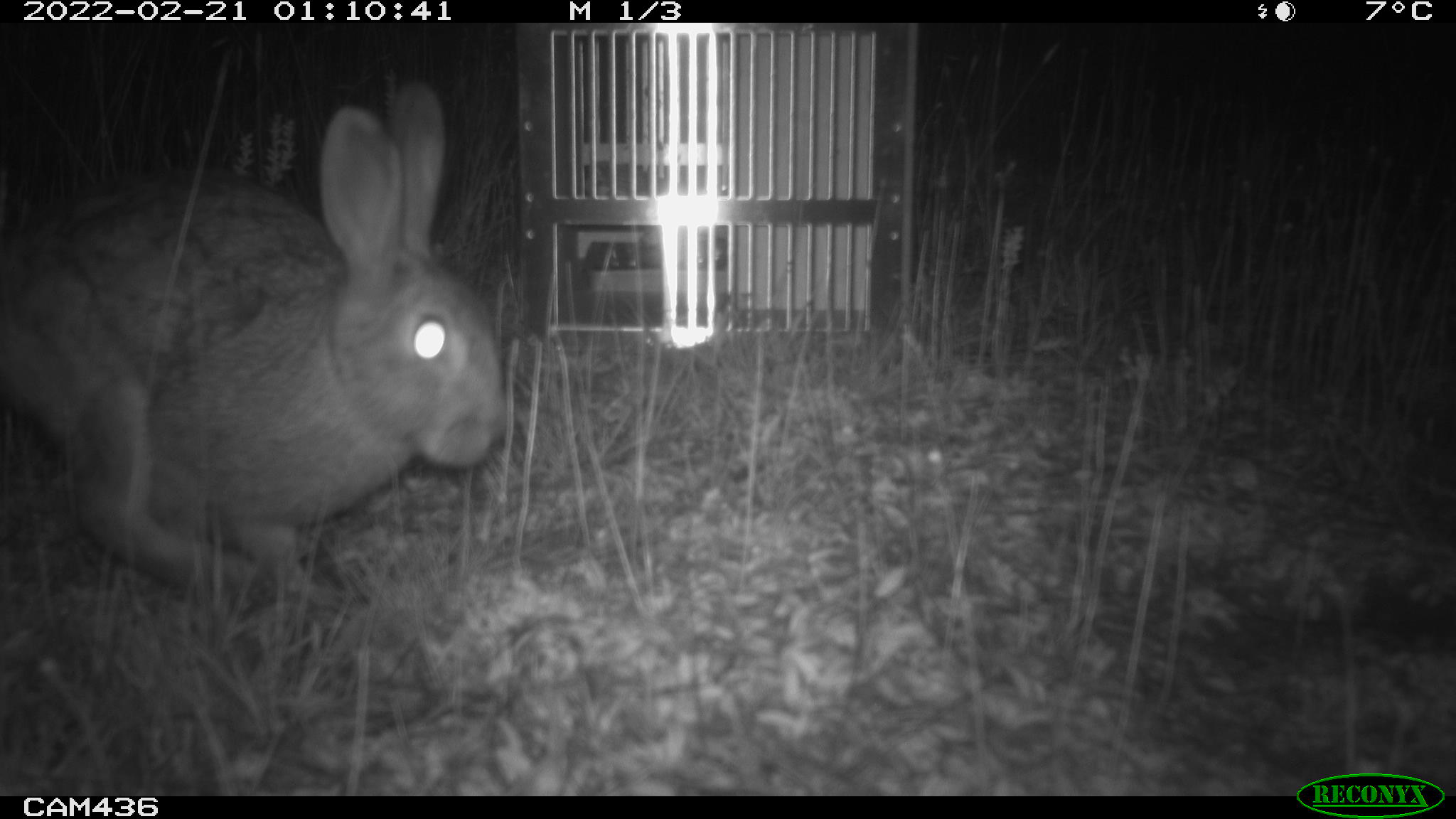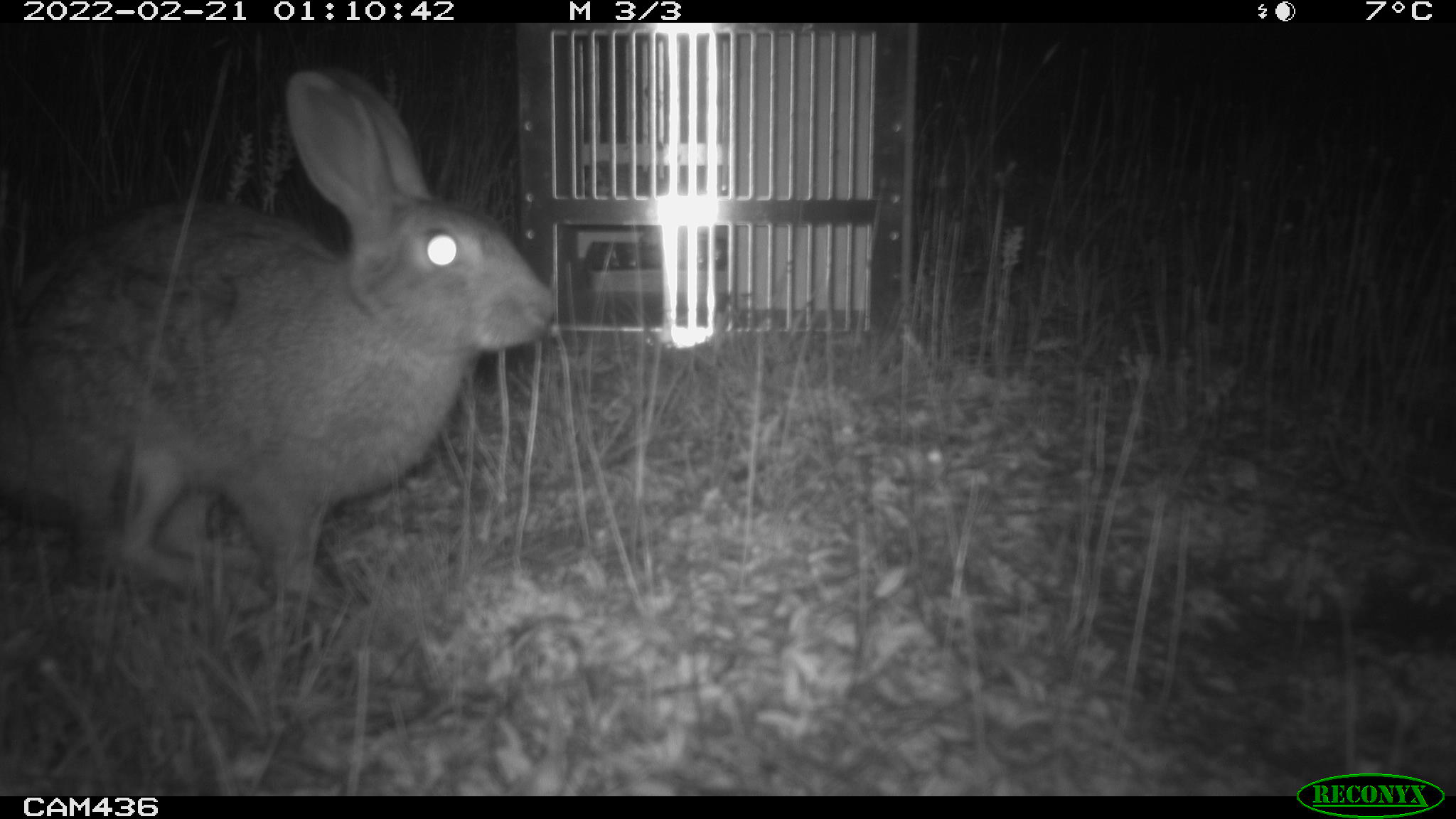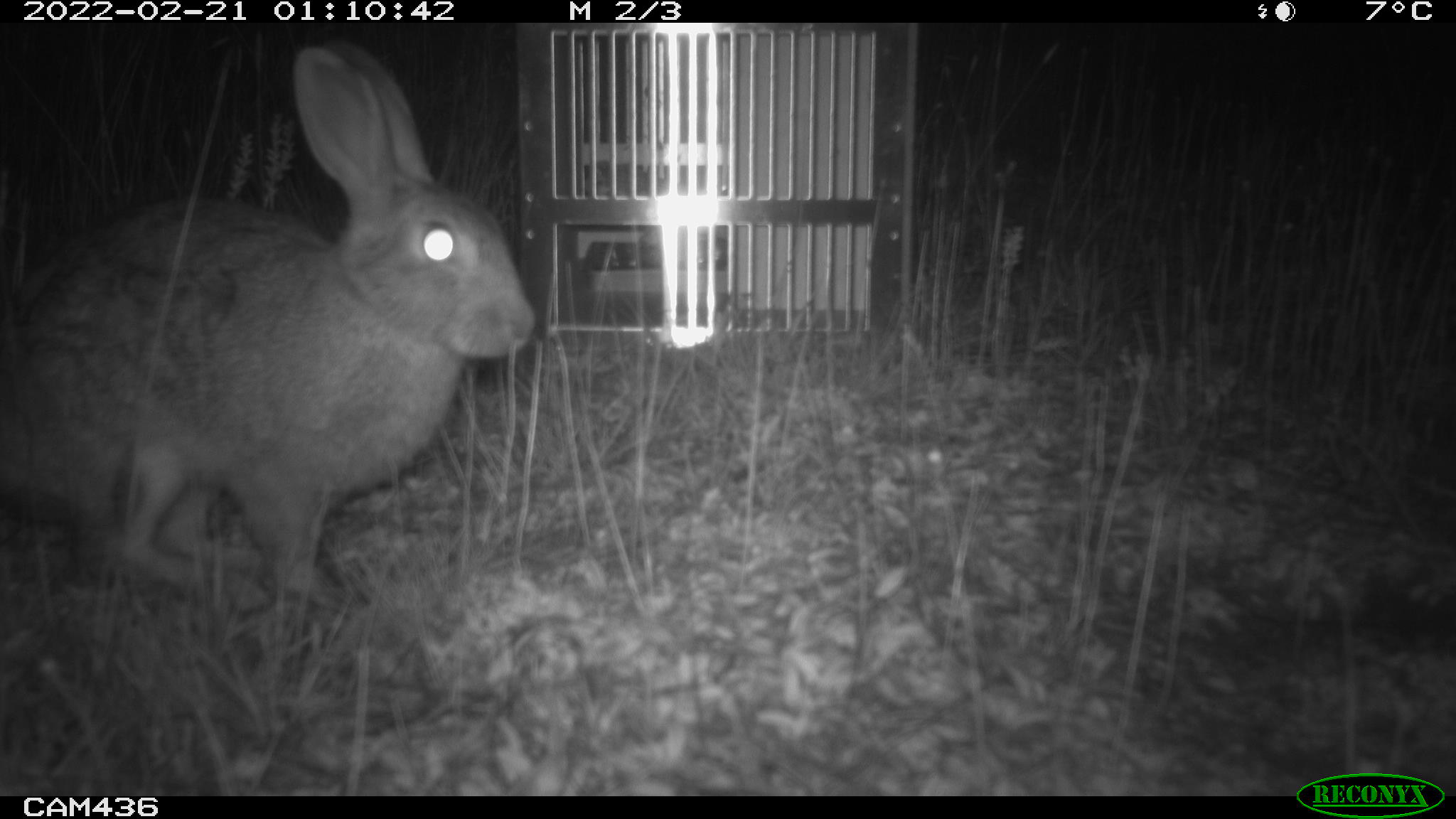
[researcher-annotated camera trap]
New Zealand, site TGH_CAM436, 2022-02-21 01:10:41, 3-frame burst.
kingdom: Animalia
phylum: Chordata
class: Mammalia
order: Lagomorpha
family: Leporidae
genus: Oryctolagus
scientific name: Oryctolagus cuniculus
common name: european rabbit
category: rabbit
Rabbit (european rabbit) (Oryctolagus cuniculus).